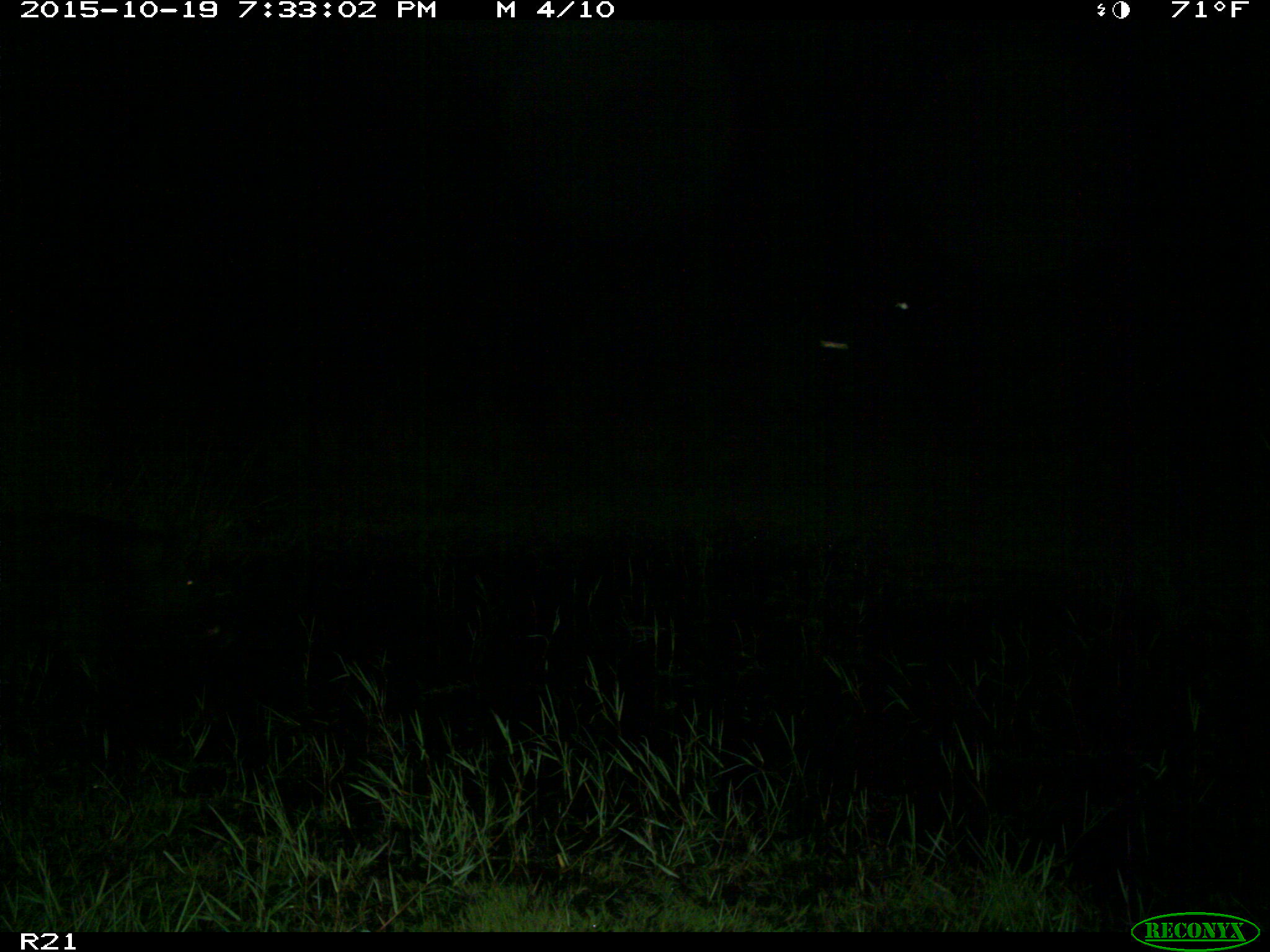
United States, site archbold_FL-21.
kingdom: Animalia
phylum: Chordata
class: Mammalia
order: Artiodactyla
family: Suidae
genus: Sus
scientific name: Sus scrofa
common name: wild boar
Sus scrofa (wild boar).